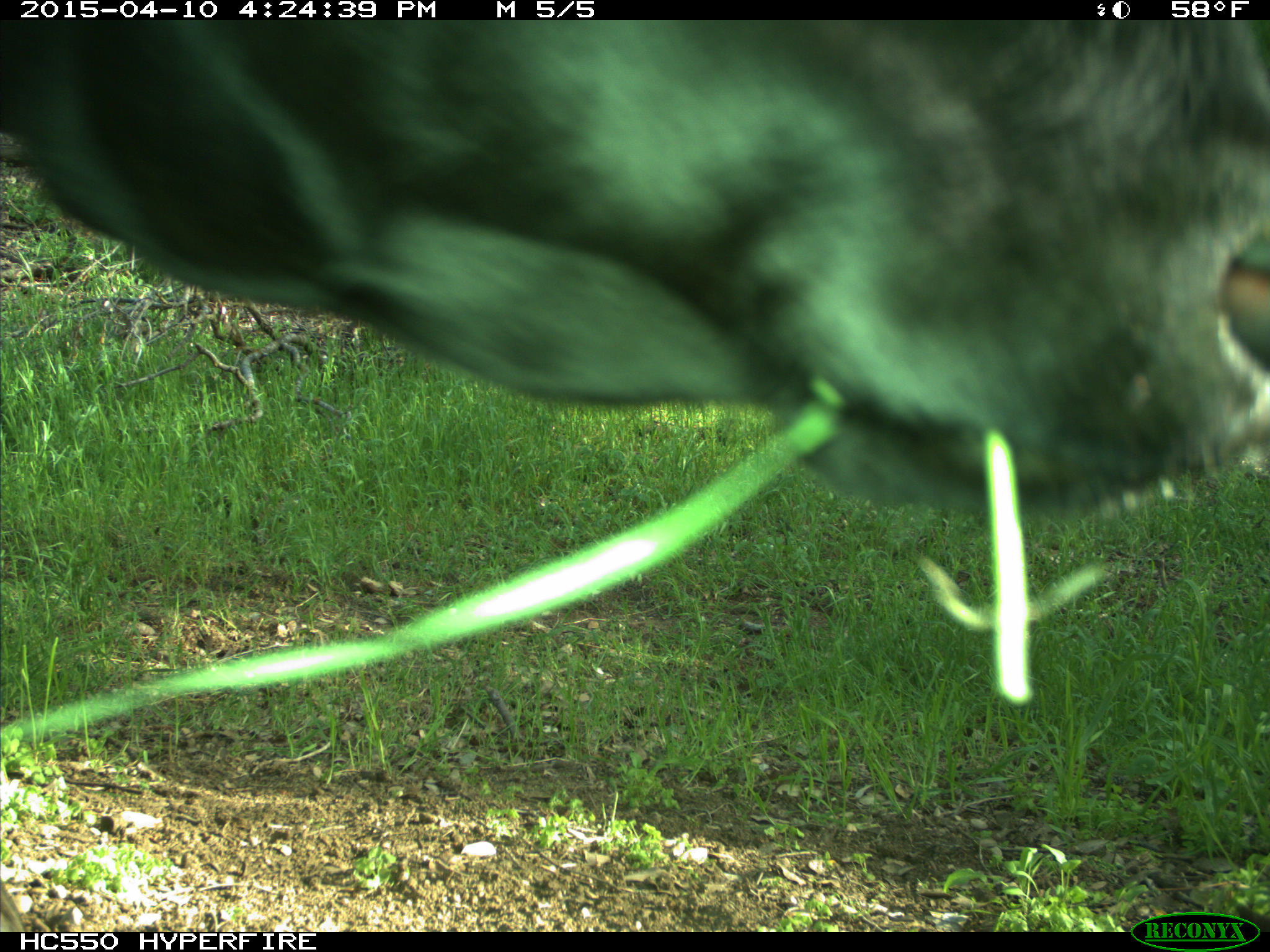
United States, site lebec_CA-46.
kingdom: Animalia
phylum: Chordata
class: Mammalia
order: Artiodactyla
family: Bovidae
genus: Bos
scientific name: Bos taurus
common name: domestic cow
Bos taurus (domestic cow).